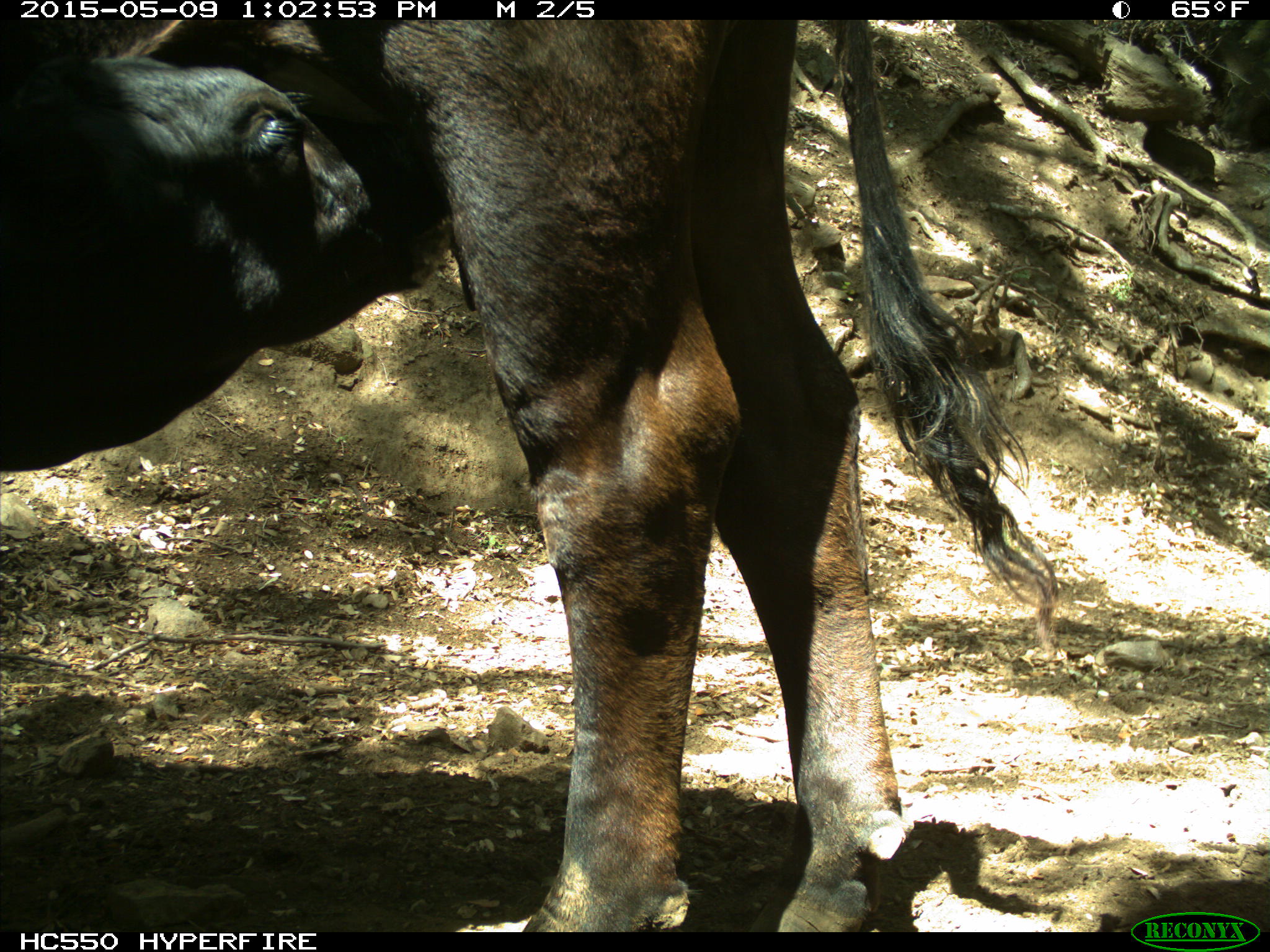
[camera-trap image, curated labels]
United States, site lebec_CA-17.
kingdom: Animalia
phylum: Chordata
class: Mammalia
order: Artiodactyla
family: Bovidae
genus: Bos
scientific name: Bos taurus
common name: domestic cow